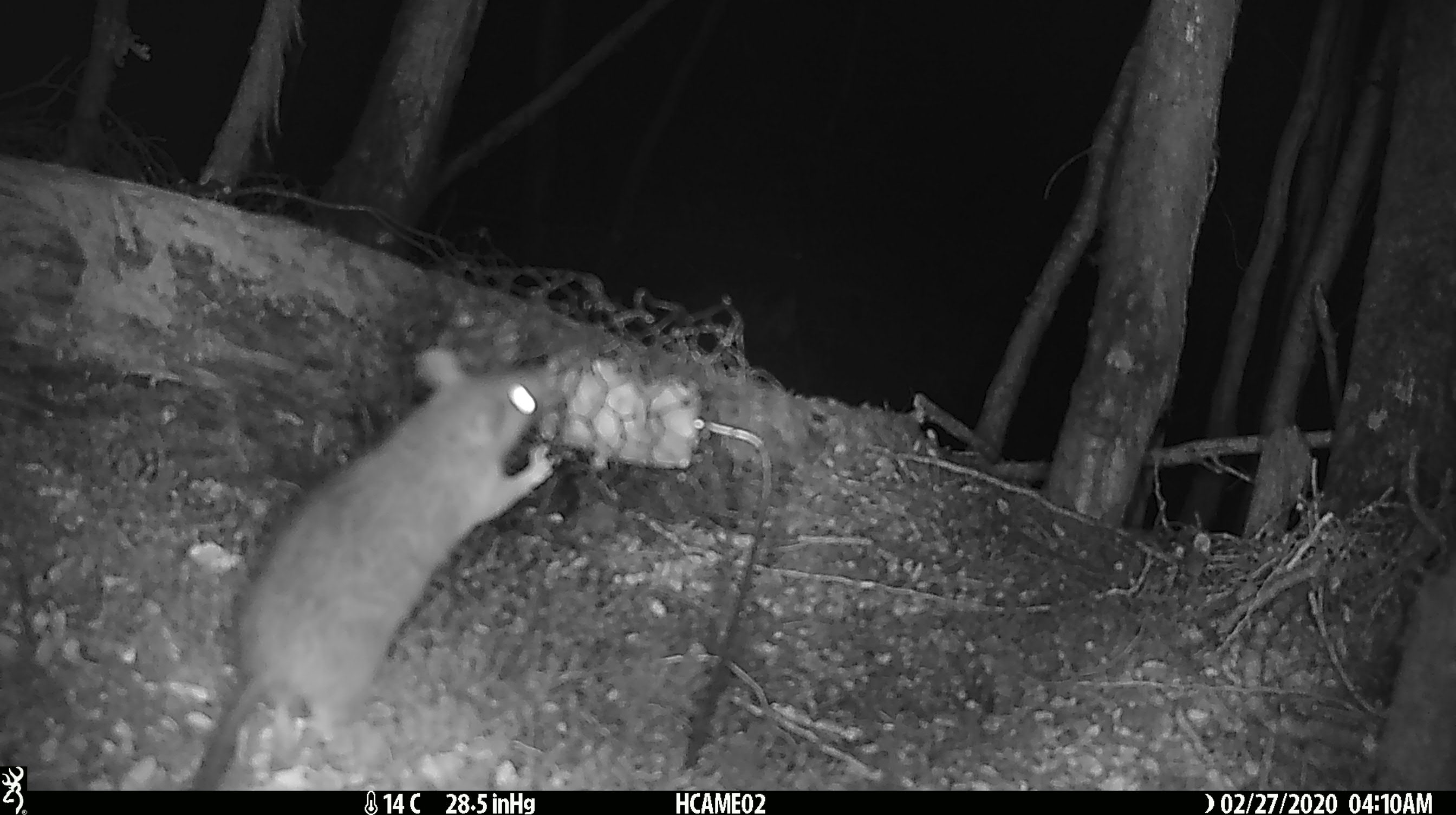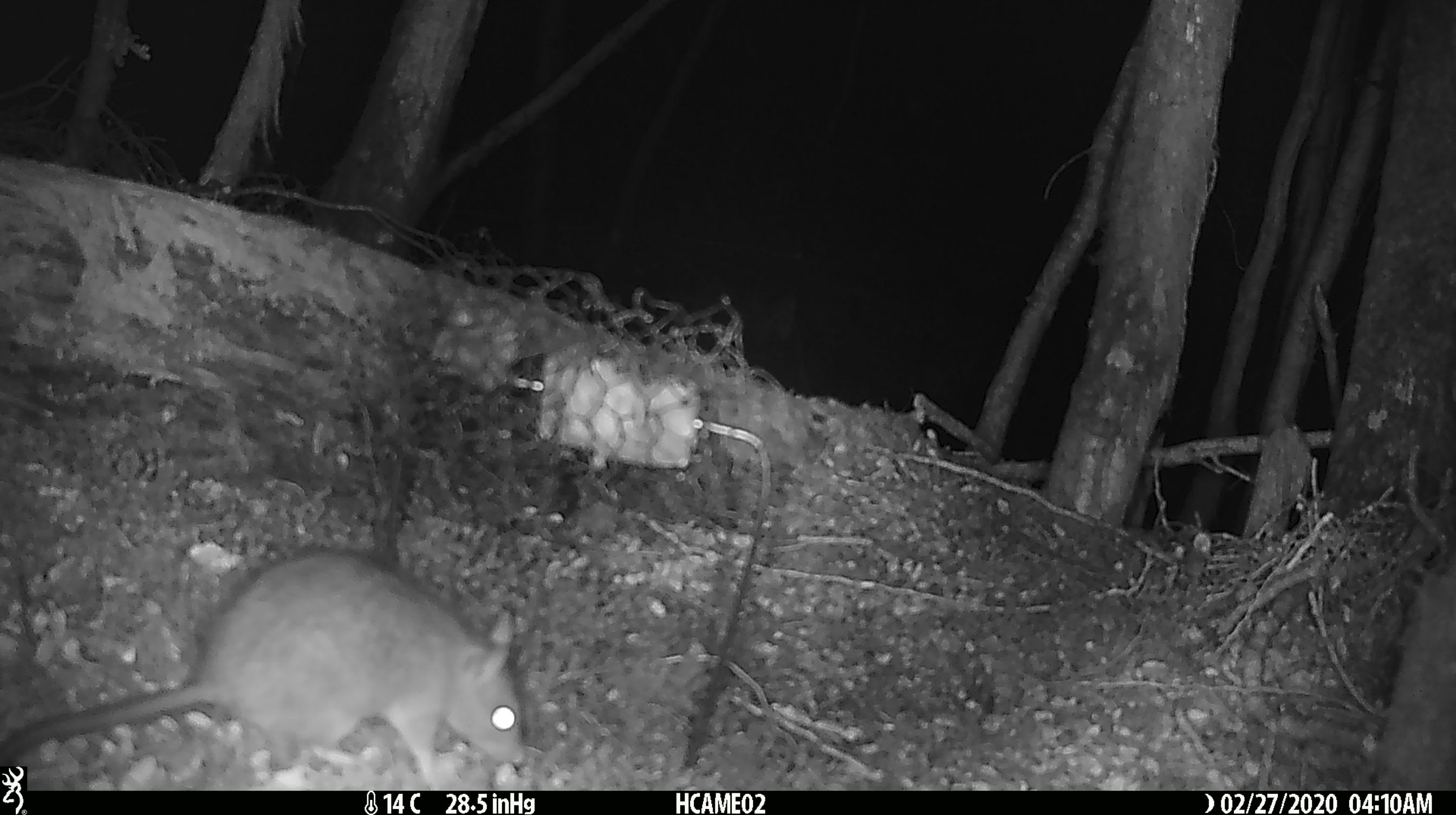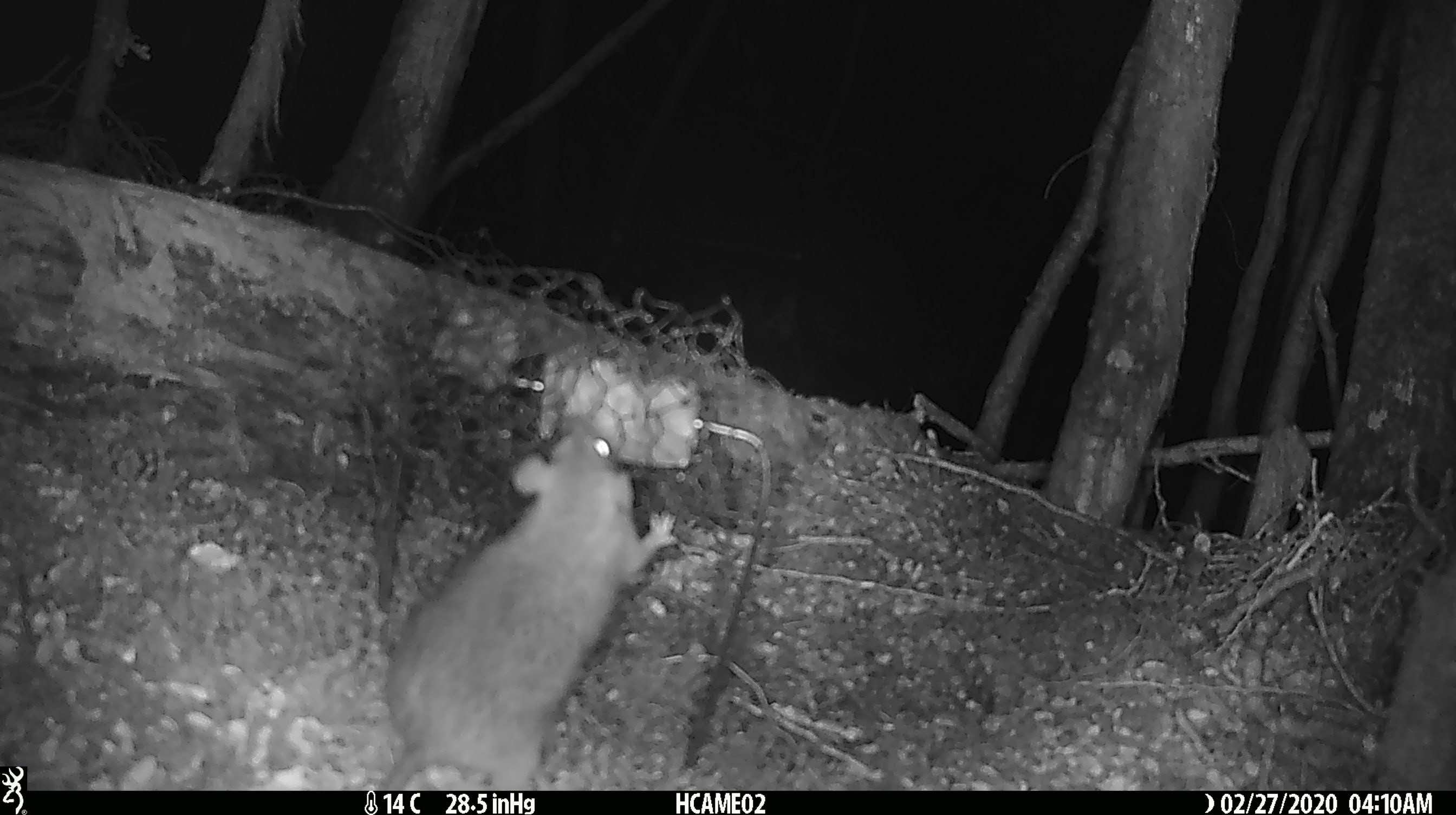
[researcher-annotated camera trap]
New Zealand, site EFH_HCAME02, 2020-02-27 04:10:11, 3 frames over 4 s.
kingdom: Animalia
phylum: Chordata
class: Mammalia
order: Rodentia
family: Muridae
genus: Rattus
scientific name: Rattus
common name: rat